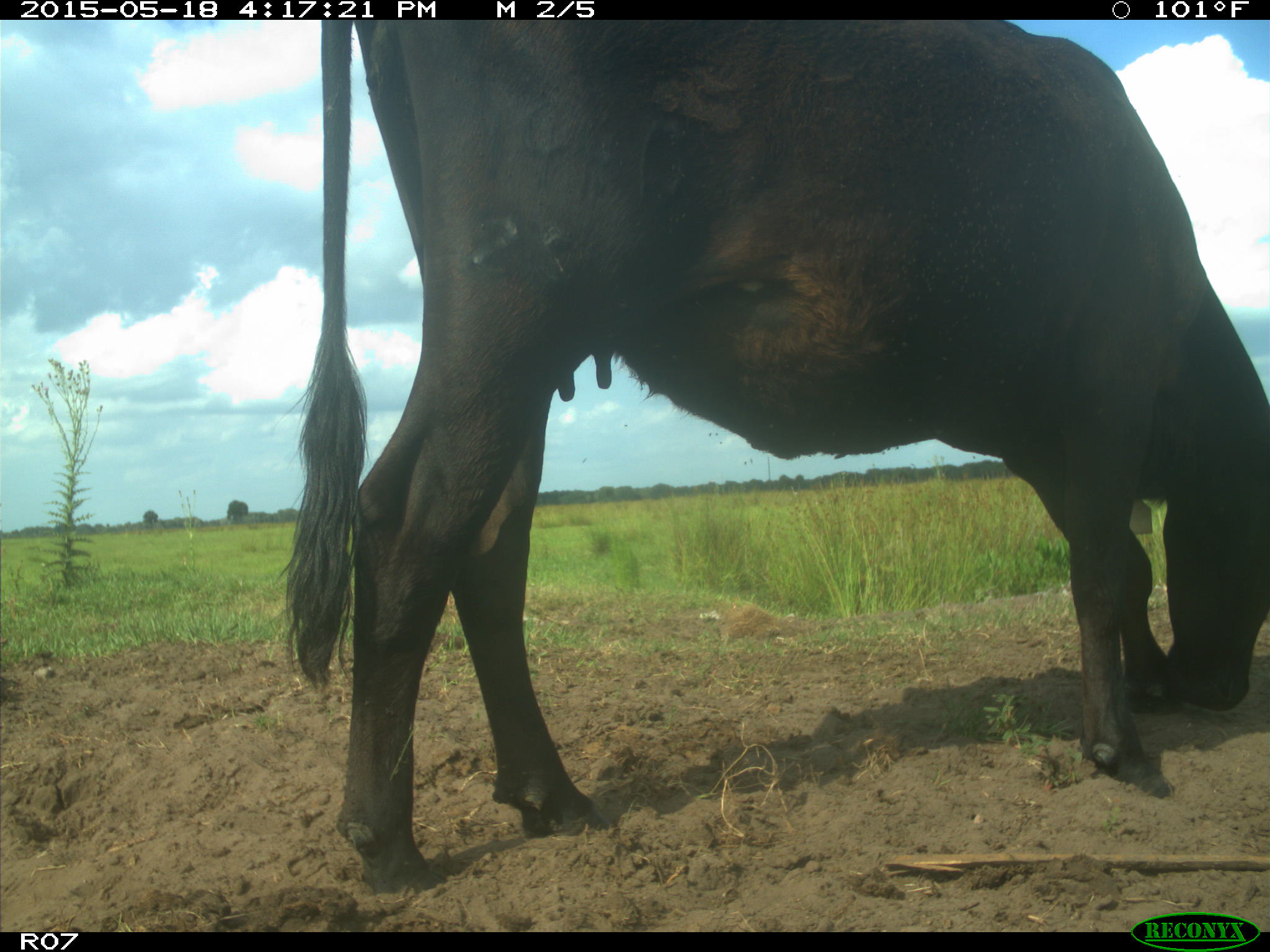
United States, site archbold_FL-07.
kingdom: Animalia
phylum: Chordata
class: Mammalia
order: Artiodactyla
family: Bovidae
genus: Bos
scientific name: Bos taurus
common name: domestic cow